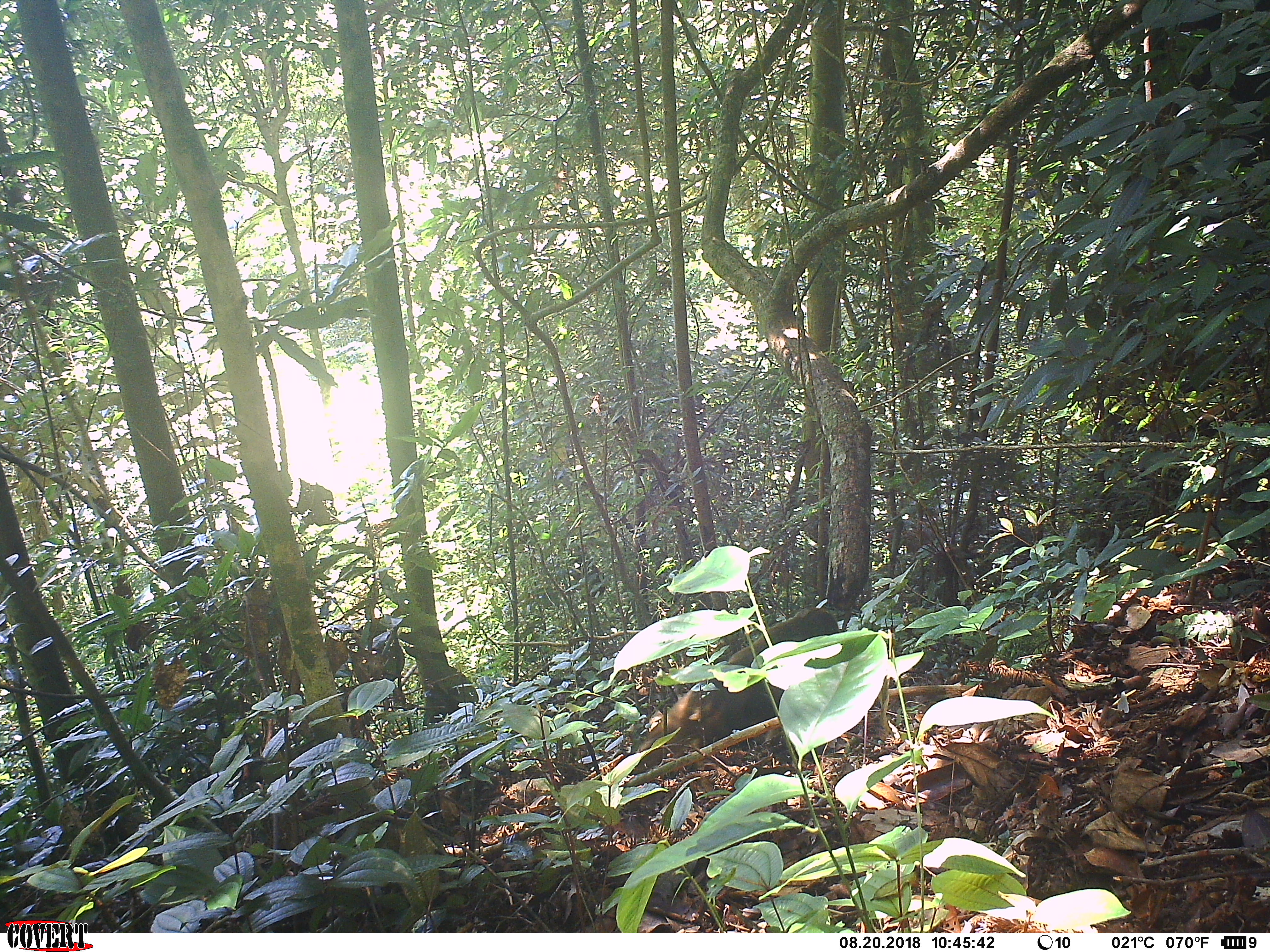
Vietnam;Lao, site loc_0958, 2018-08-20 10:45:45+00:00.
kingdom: Animalia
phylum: Chordata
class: Mammalia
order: Primates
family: Cercopithecidae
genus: Macaca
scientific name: Macaca arctoides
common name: stump-tailed macaque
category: stump tailed macaque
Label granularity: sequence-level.